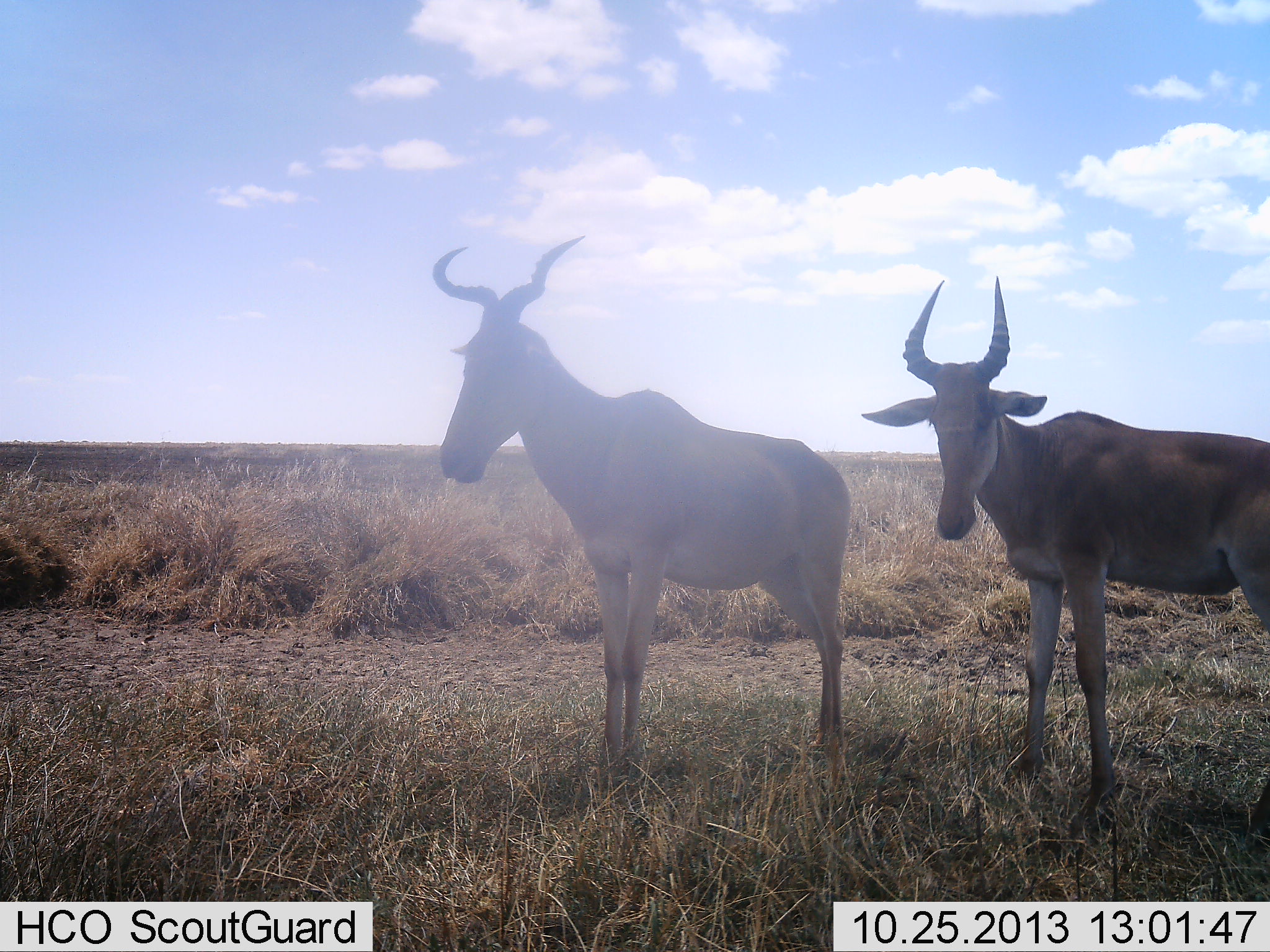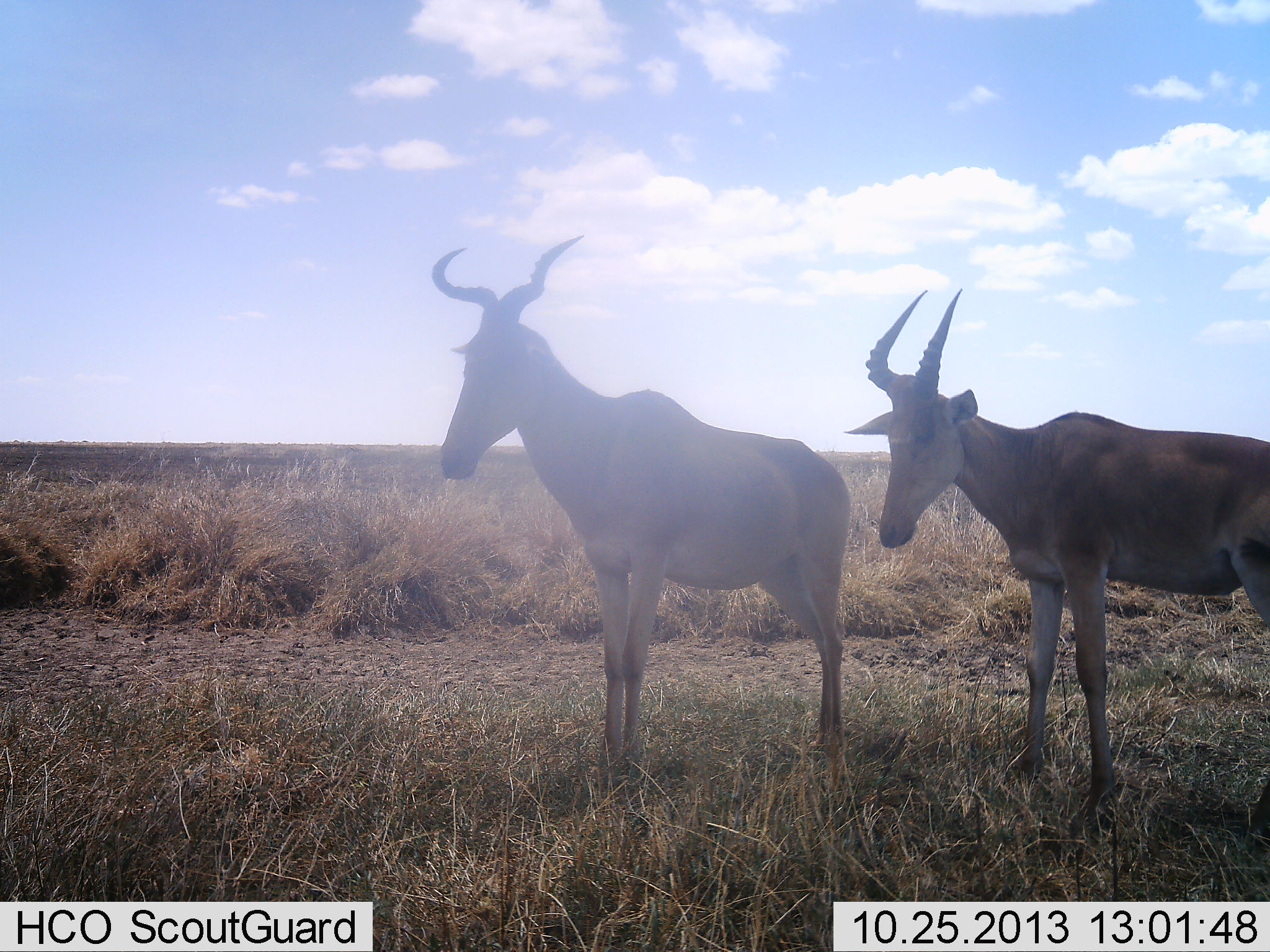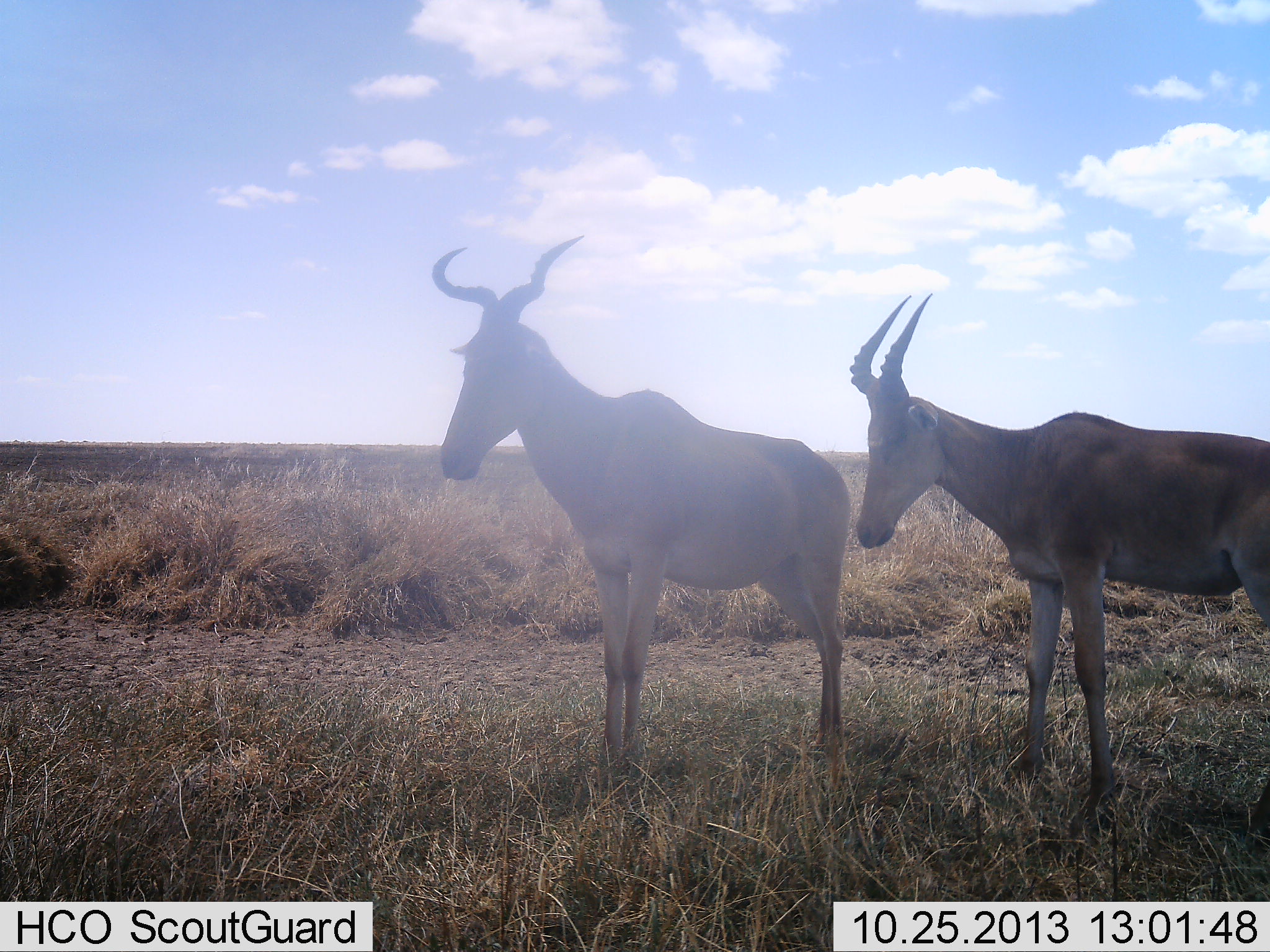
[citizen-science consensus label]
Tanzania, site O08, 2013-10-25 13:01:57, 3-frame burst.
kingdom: Animalia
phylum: Chordata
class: Mammalia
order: Artiodactyla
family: Bovidae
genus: Alcelaphus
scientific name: Alcelaphus buselaphus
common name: hartebeest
Hartebeest (Alcelaphus buselaphus), count 2. Behavior (volunteer vote fractions): standing 100%, resting 0%, moving 0%, interacting 0%. Young present (vote fraction): 0%. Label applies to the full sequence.